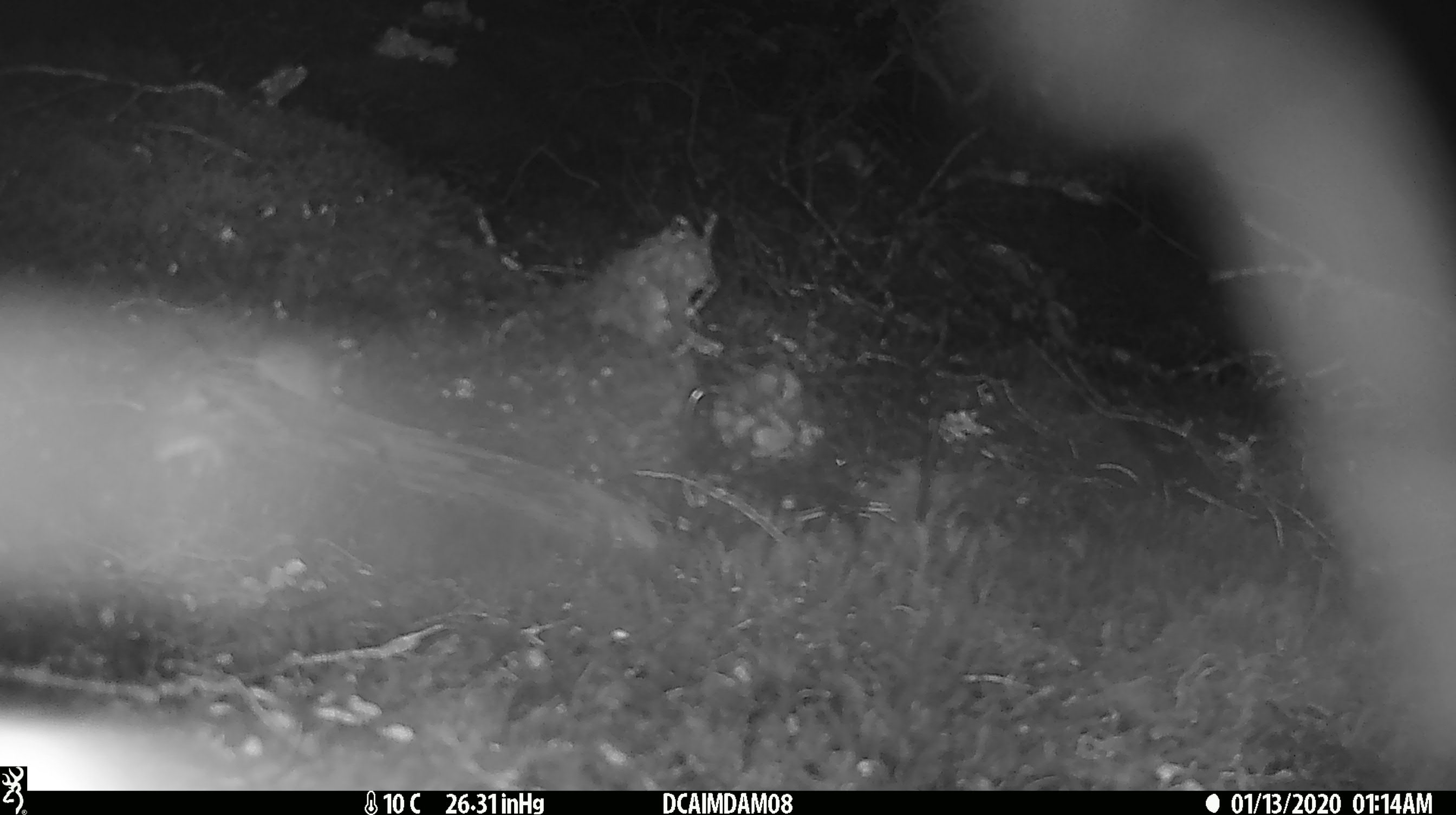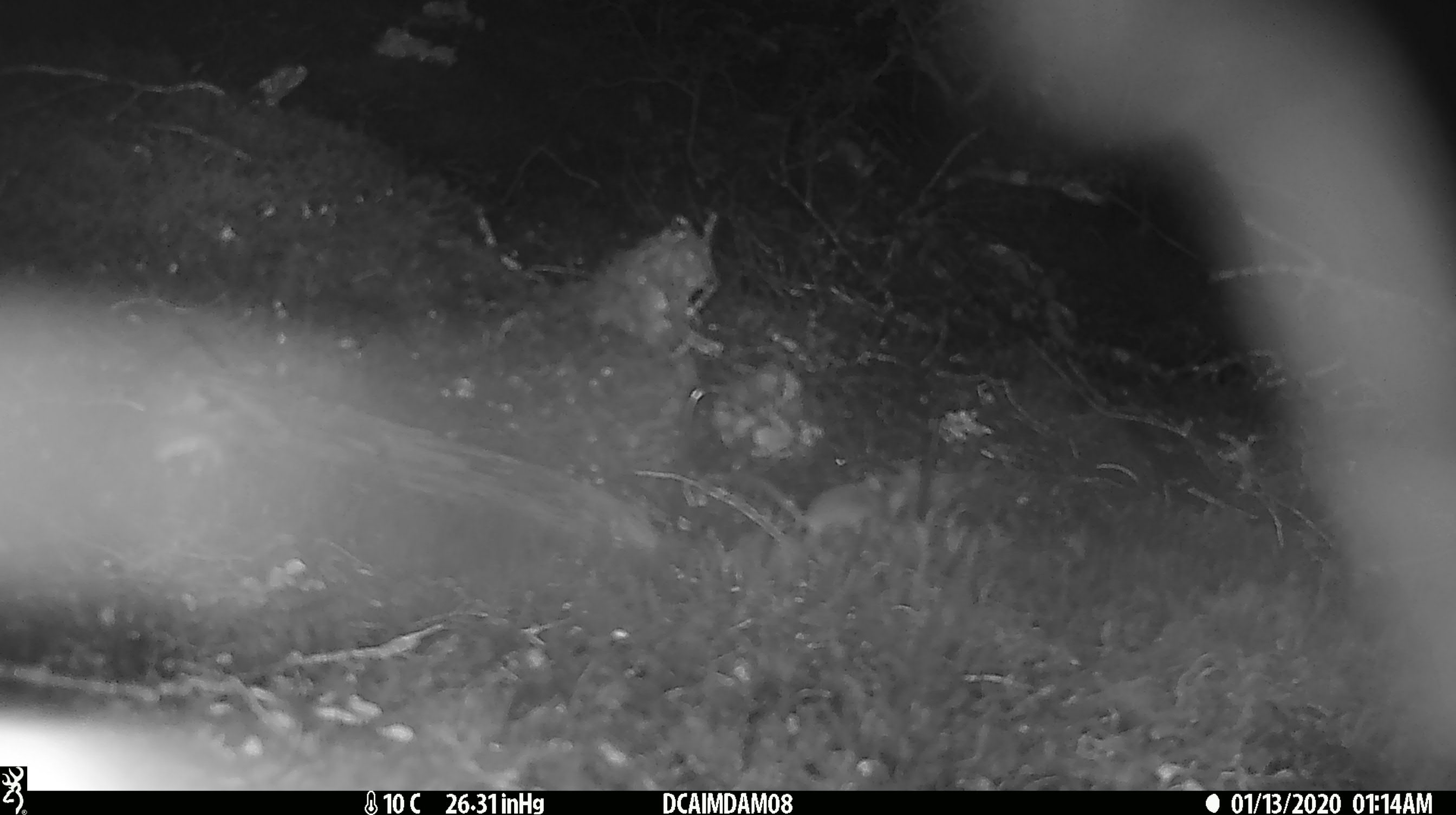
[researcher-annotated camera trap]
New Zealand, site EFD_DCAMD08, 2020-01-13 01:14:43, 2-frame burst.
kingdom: Animalia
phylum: Chordata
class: Mammalia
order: Rodentia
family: Muridae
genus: Mus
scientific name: Mus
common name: mouse